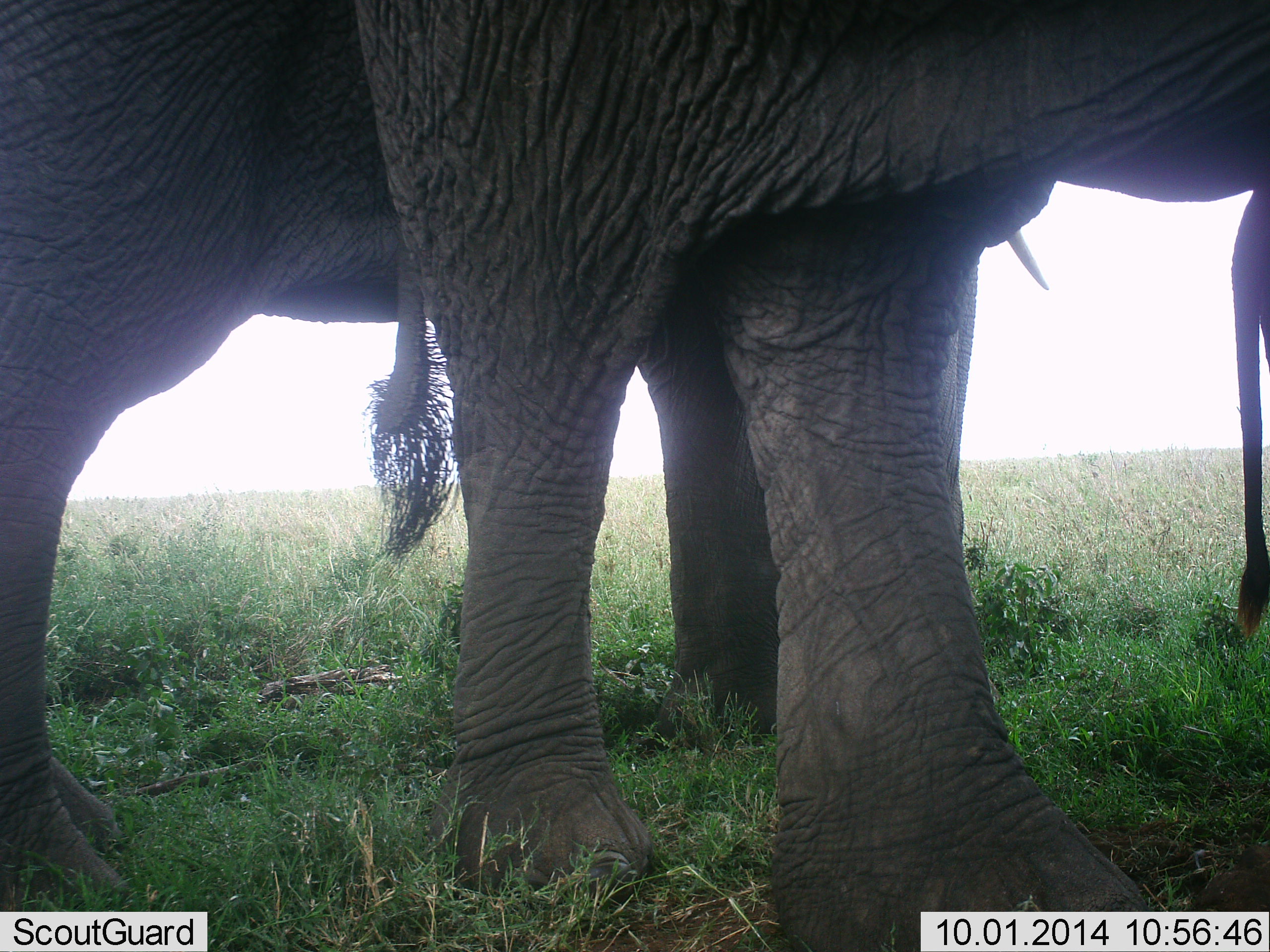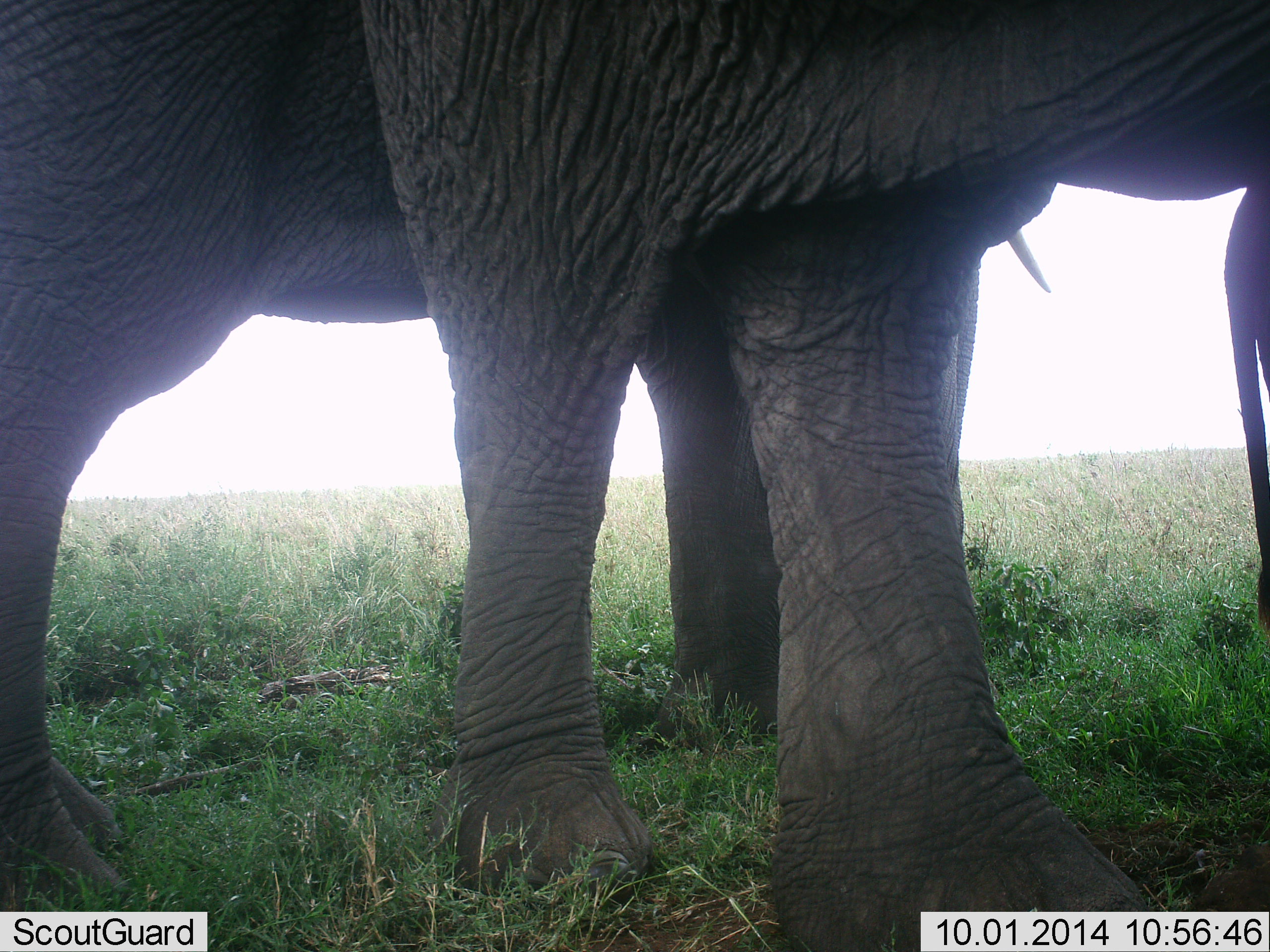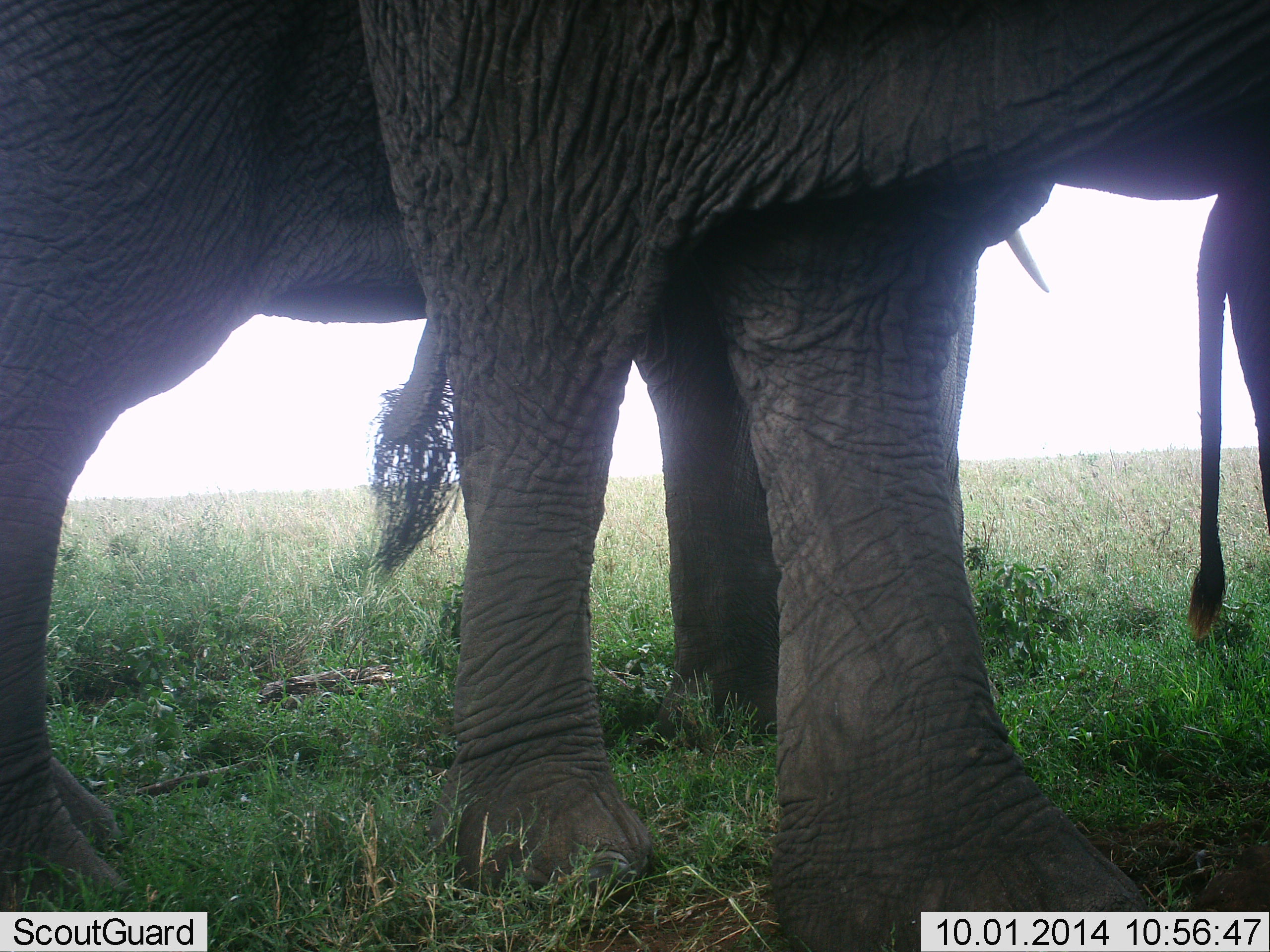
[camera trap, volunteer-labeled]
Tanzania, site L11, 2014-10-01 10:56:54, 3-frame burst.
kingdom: Animalia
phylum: Chordata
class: Mammalia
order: Proboscidea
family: Elephantidae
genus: Loxodonta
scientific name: Loxodonta africana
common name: african bush elephant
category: elephant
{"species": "elephant (african bush elephant) (Loxodonta africana)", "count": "3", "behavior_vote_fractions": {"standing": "100%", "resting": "0%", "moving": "0%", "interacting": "0%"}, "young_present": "20%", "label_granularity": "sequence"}